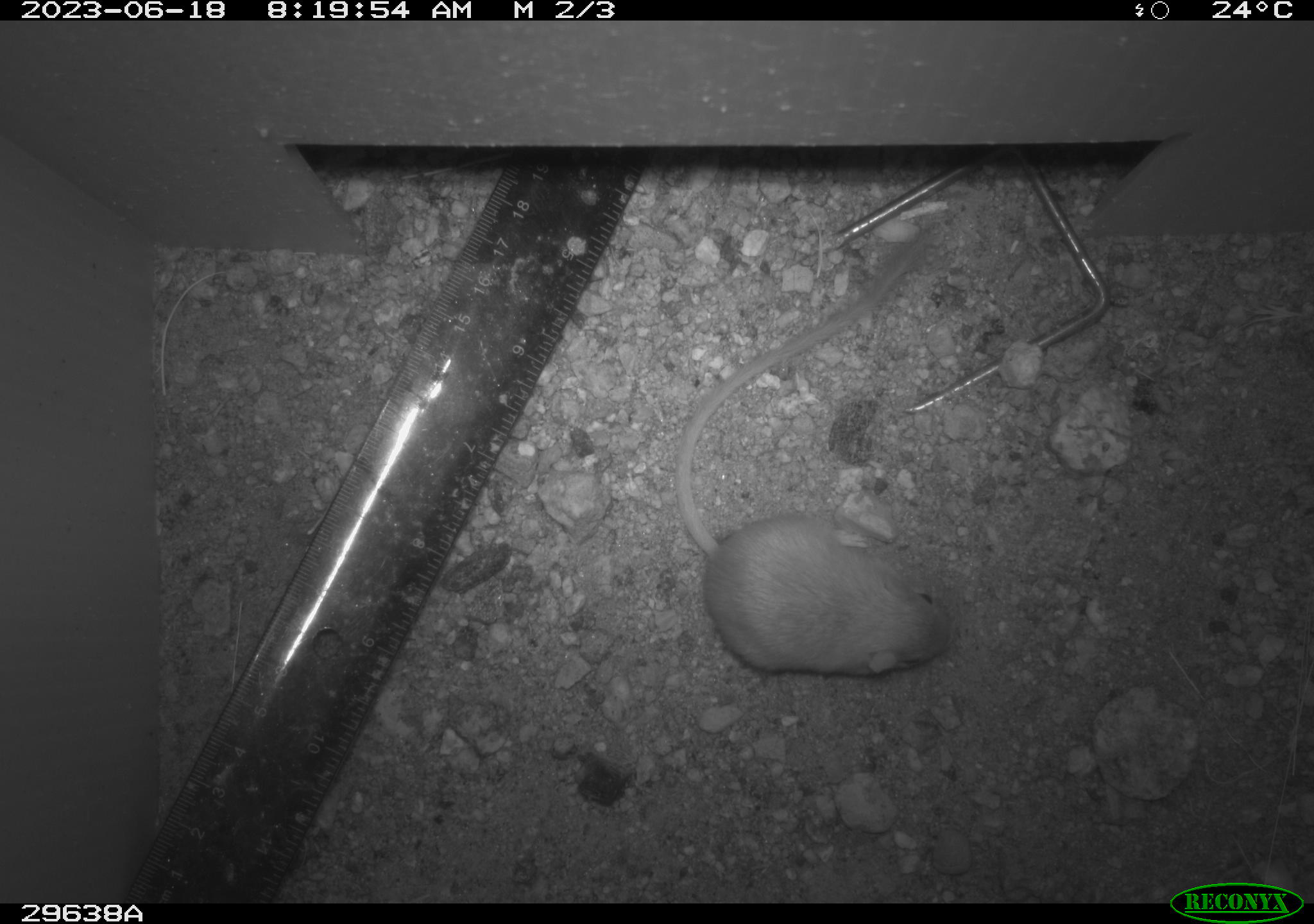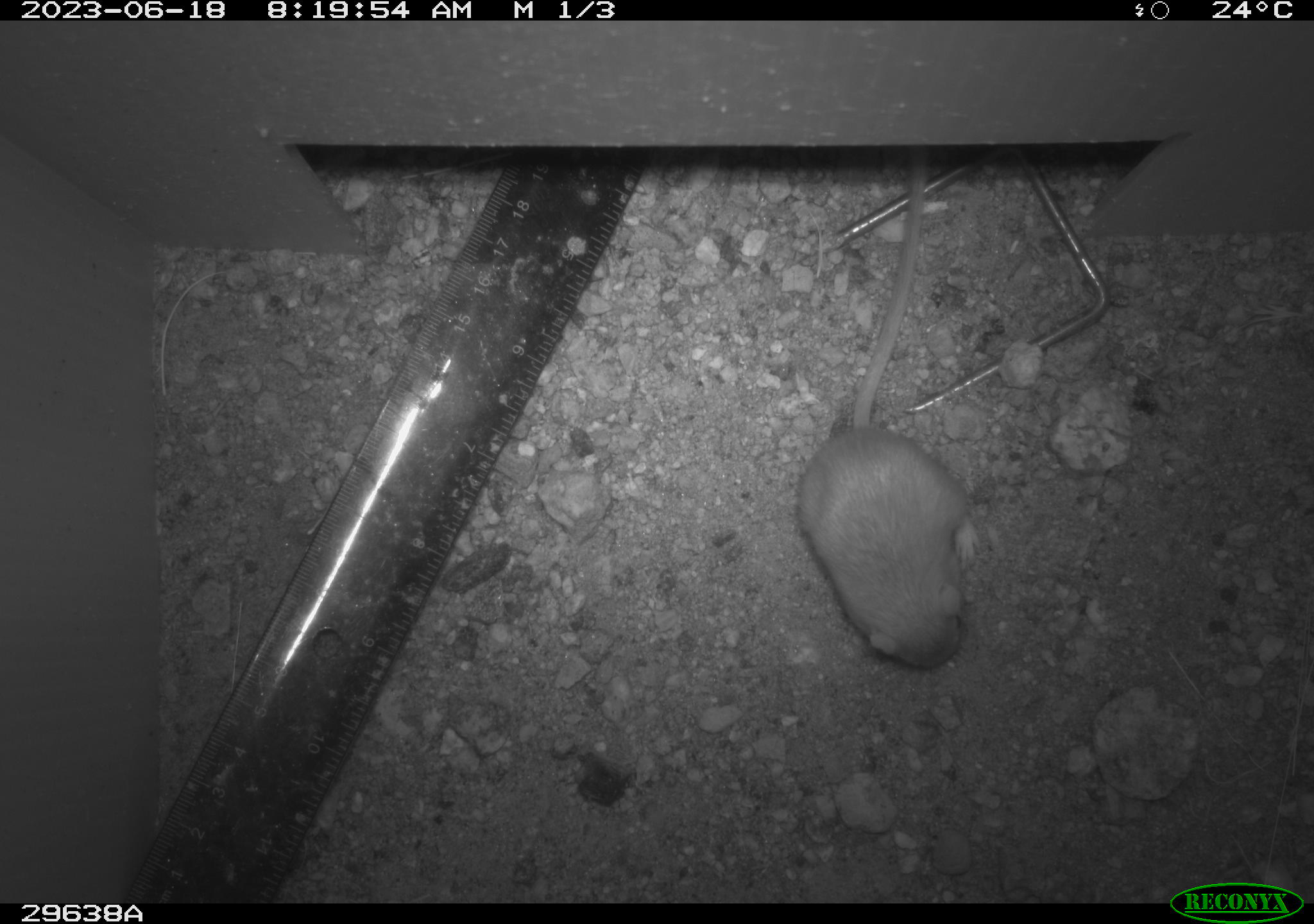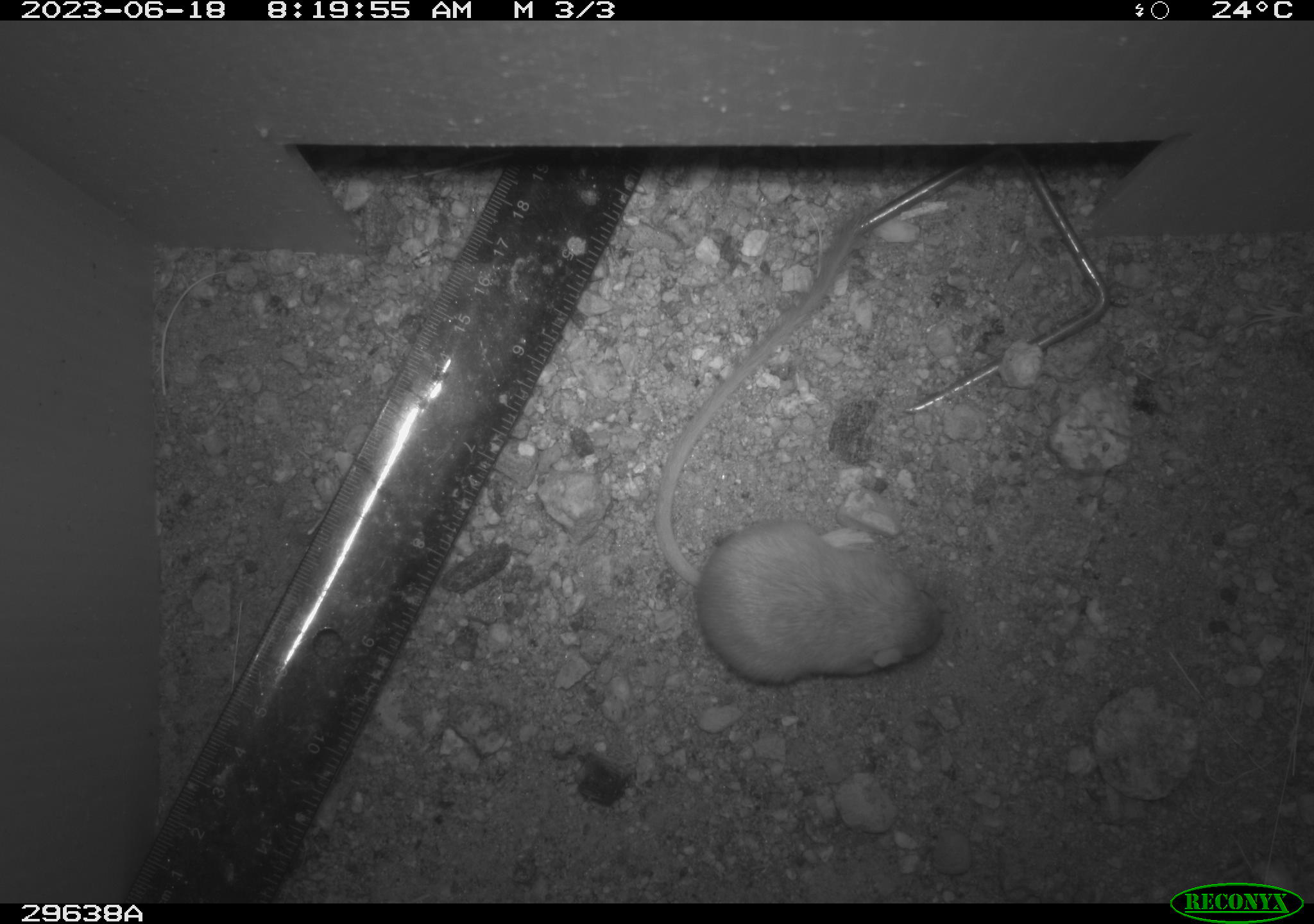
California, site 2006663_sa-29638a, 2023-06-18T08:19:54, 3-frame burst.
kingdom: Animalia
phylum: Chordata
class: Mammalia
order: Rodentia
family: Heteromyidae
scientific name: Heteromyidae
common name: kangaroo rats and pocket mice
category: heteromyidae family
Heteromyidae family (kangaroo rats and pocket mice) (Heteromyidae).